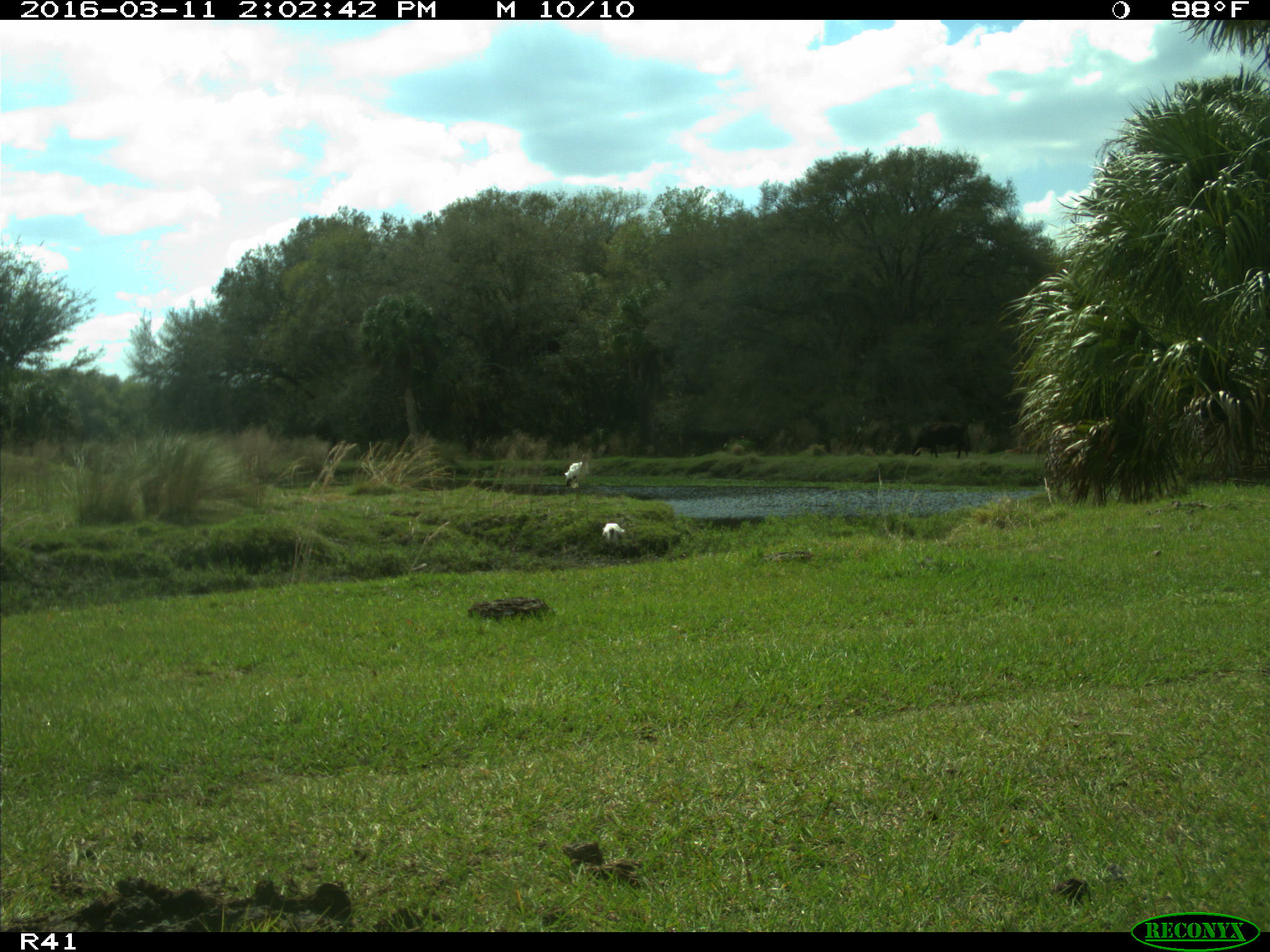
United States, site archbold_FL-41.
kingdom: Animalia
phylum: Chordata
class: Aves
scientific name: Aves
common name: birds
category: unidentified bird